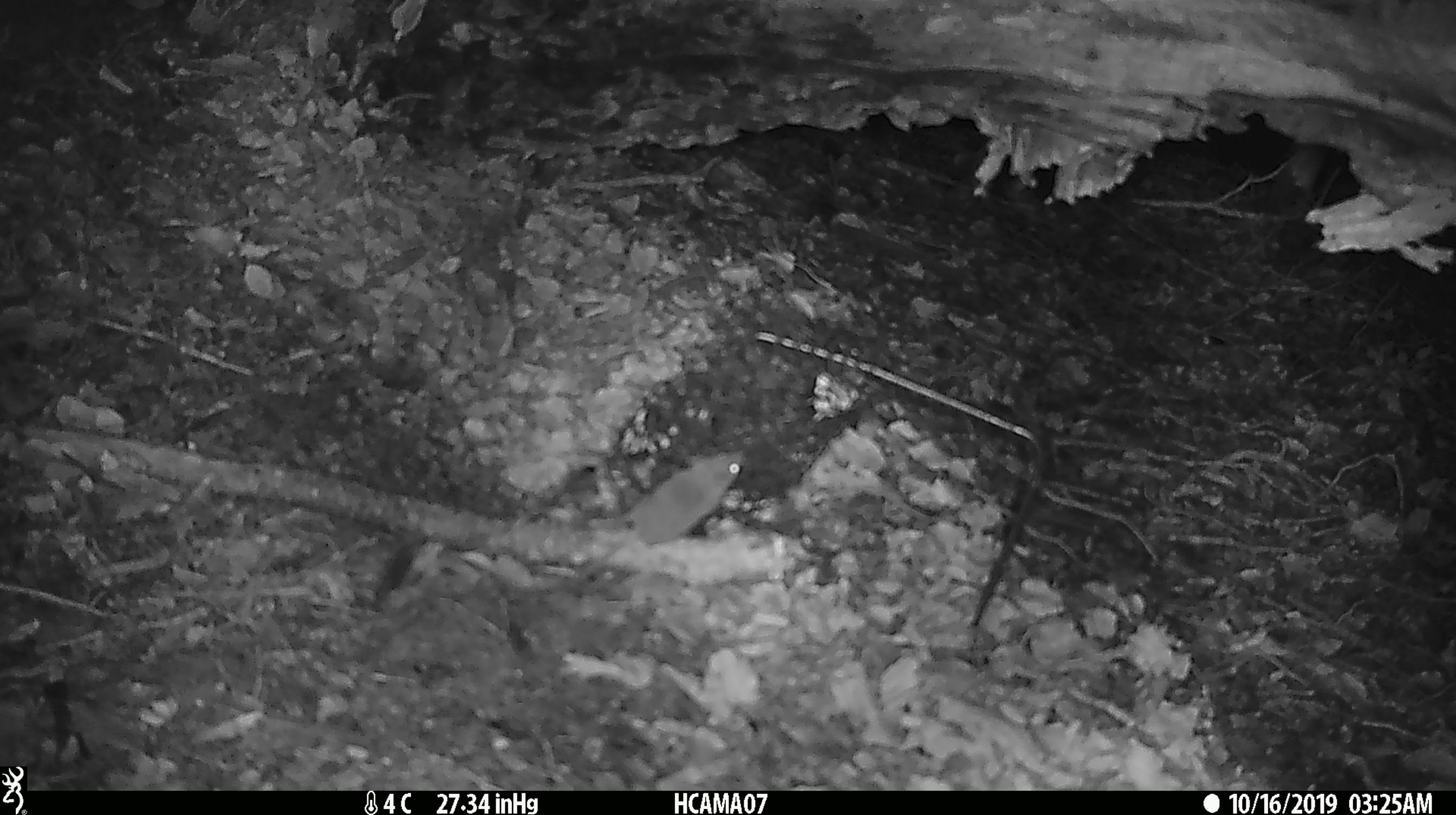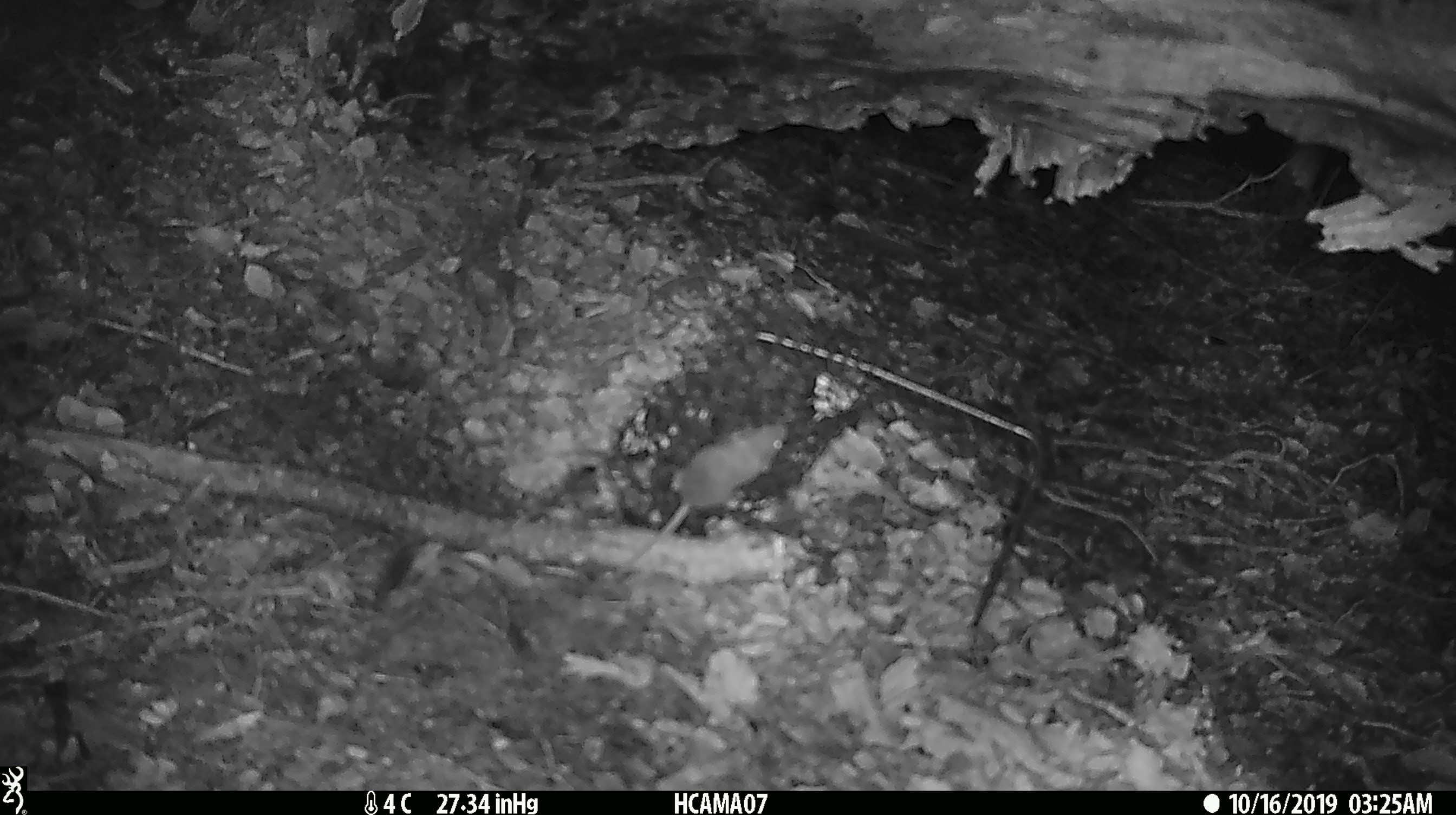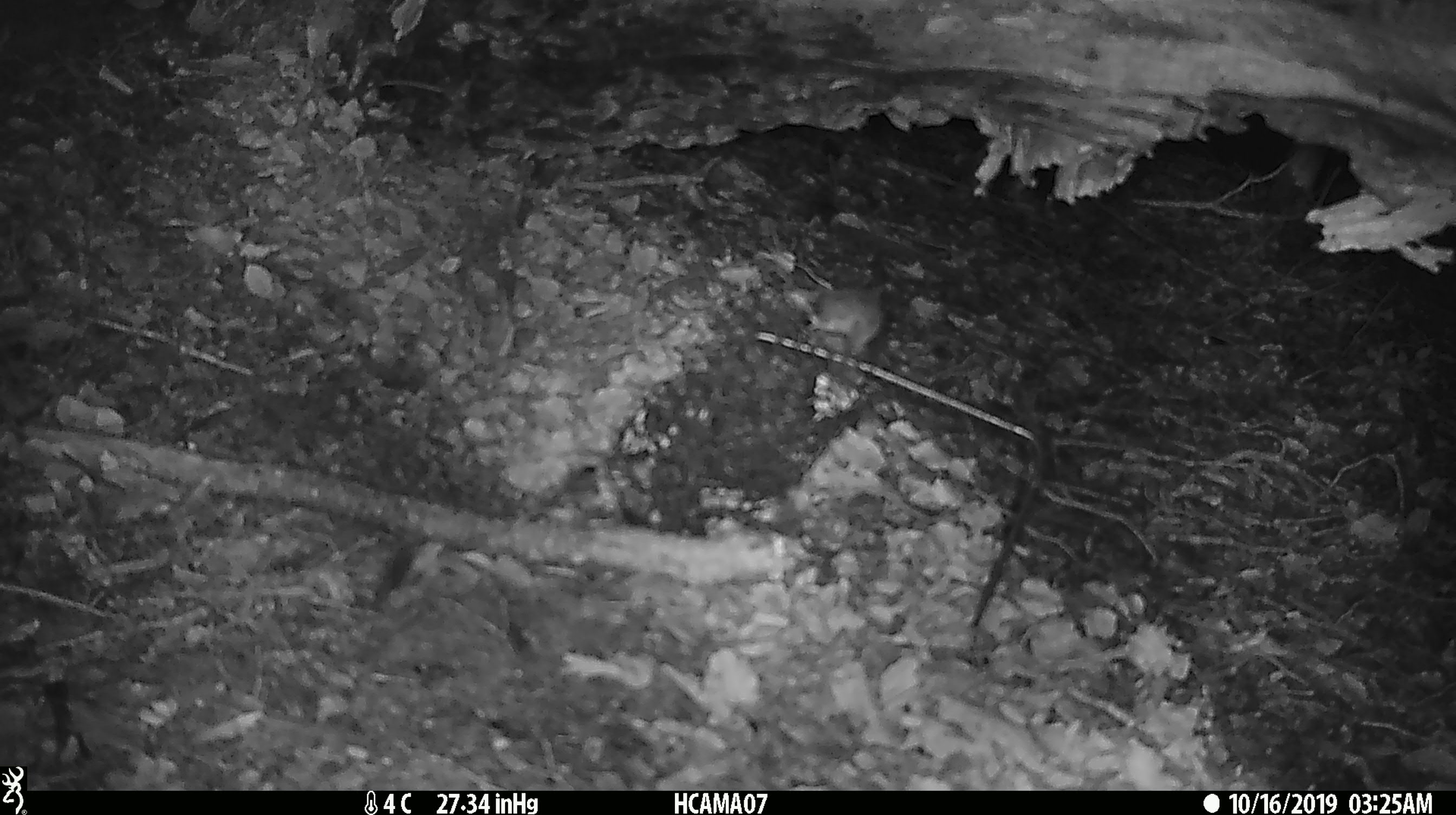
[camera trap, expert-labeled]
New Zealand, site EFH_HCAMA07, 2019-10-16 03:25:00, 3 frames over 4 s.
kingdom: Animalia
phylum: Chordata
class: Mammalia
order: Rodentia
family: Muridae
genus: Mus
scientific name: Mus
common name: mouse